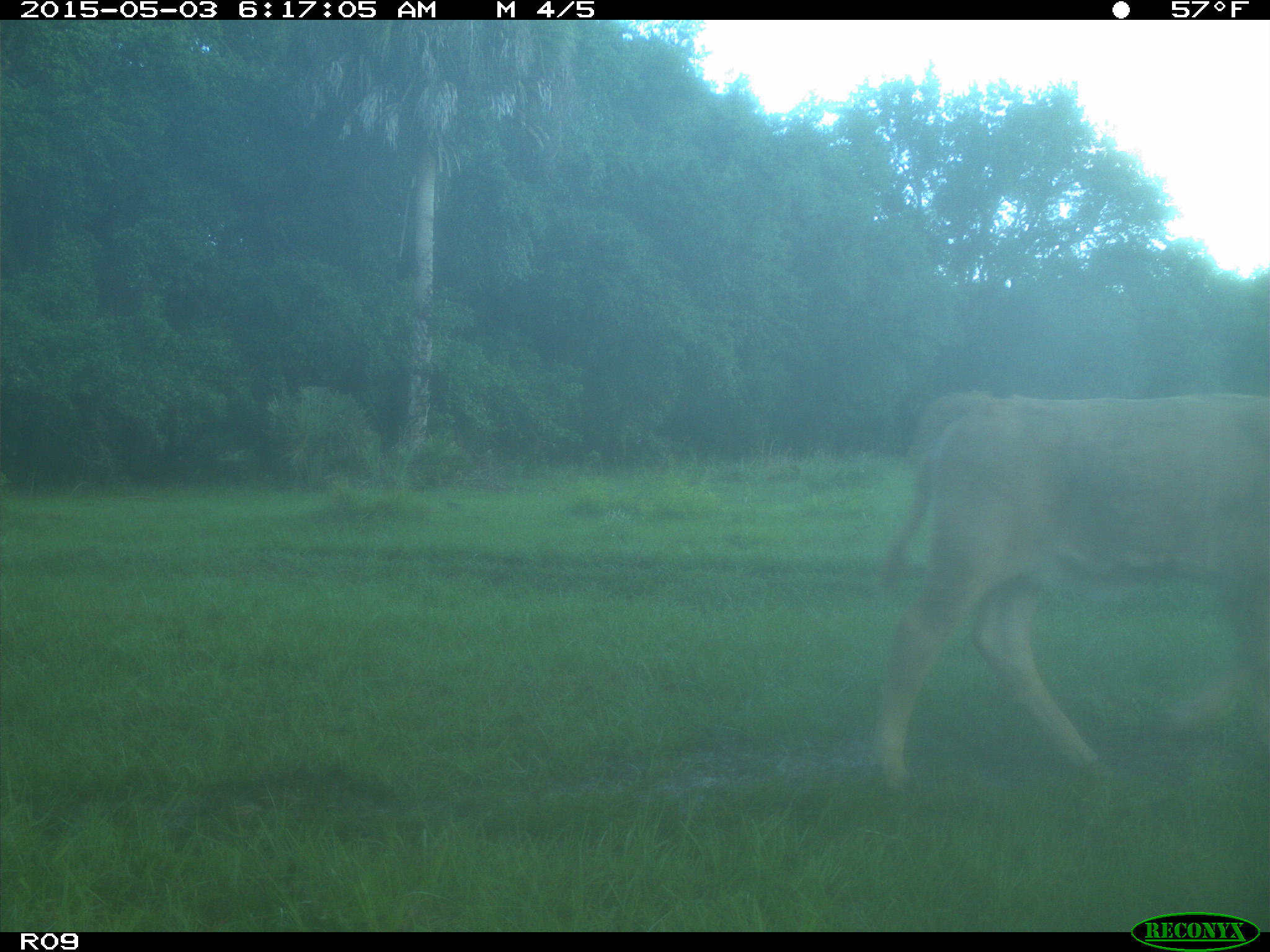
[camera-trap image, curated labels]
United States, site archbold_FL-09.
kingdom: Animalia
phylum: Chordata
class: Mammalia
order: Artiodactyla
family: Bovidae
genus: Bos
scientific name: Bos taurus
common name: domestic cow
Bos taurus (domestic cow).